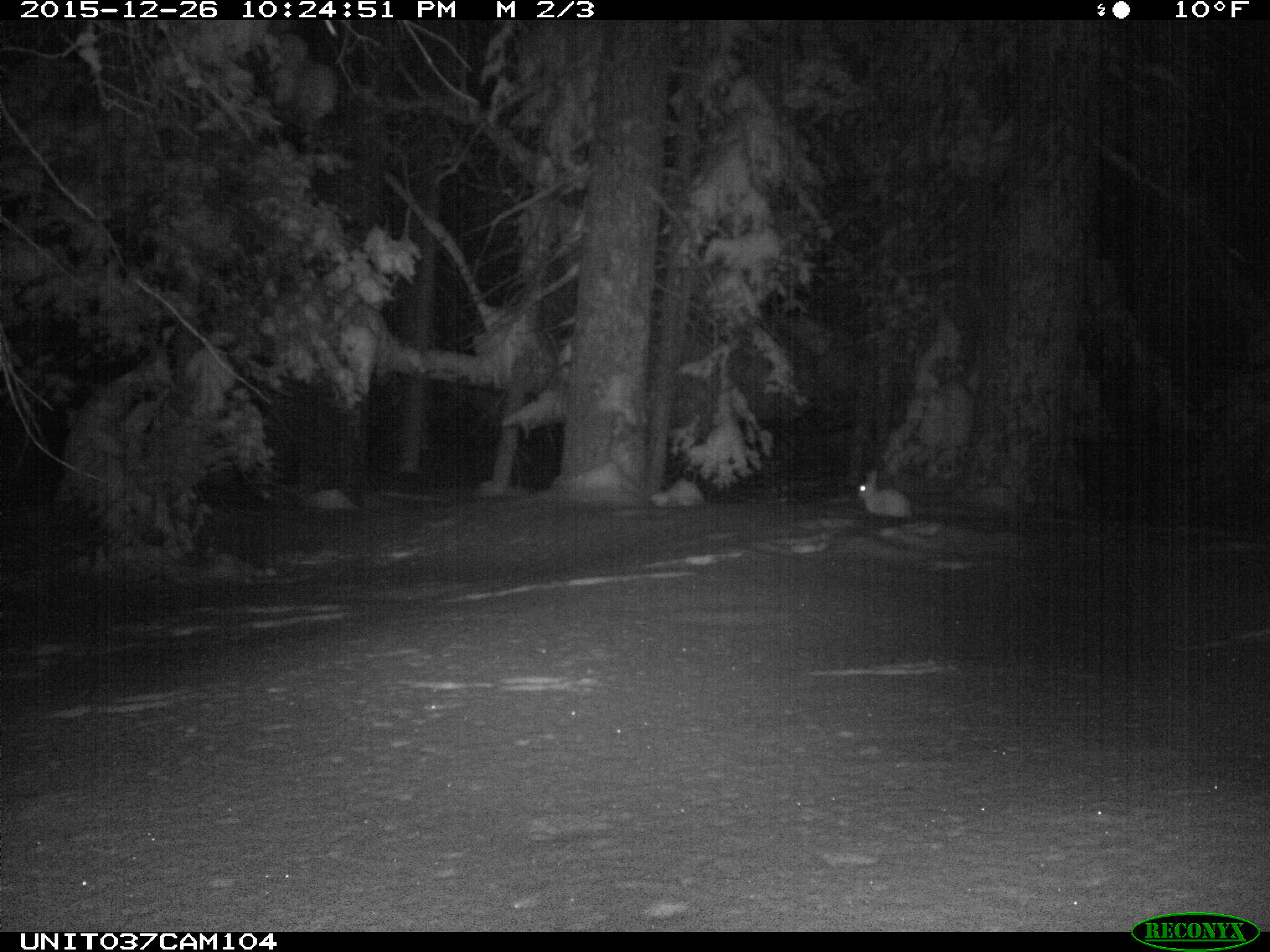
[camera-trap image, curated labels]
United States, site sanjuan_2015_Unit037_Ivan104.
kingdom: Animalia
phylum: Chordata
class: Mammalia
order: Lagomorpha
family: Leporidae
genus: Lepus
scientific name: Lepus americanus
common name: snowshoe hare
Lepus americanus (snowshoe hare).